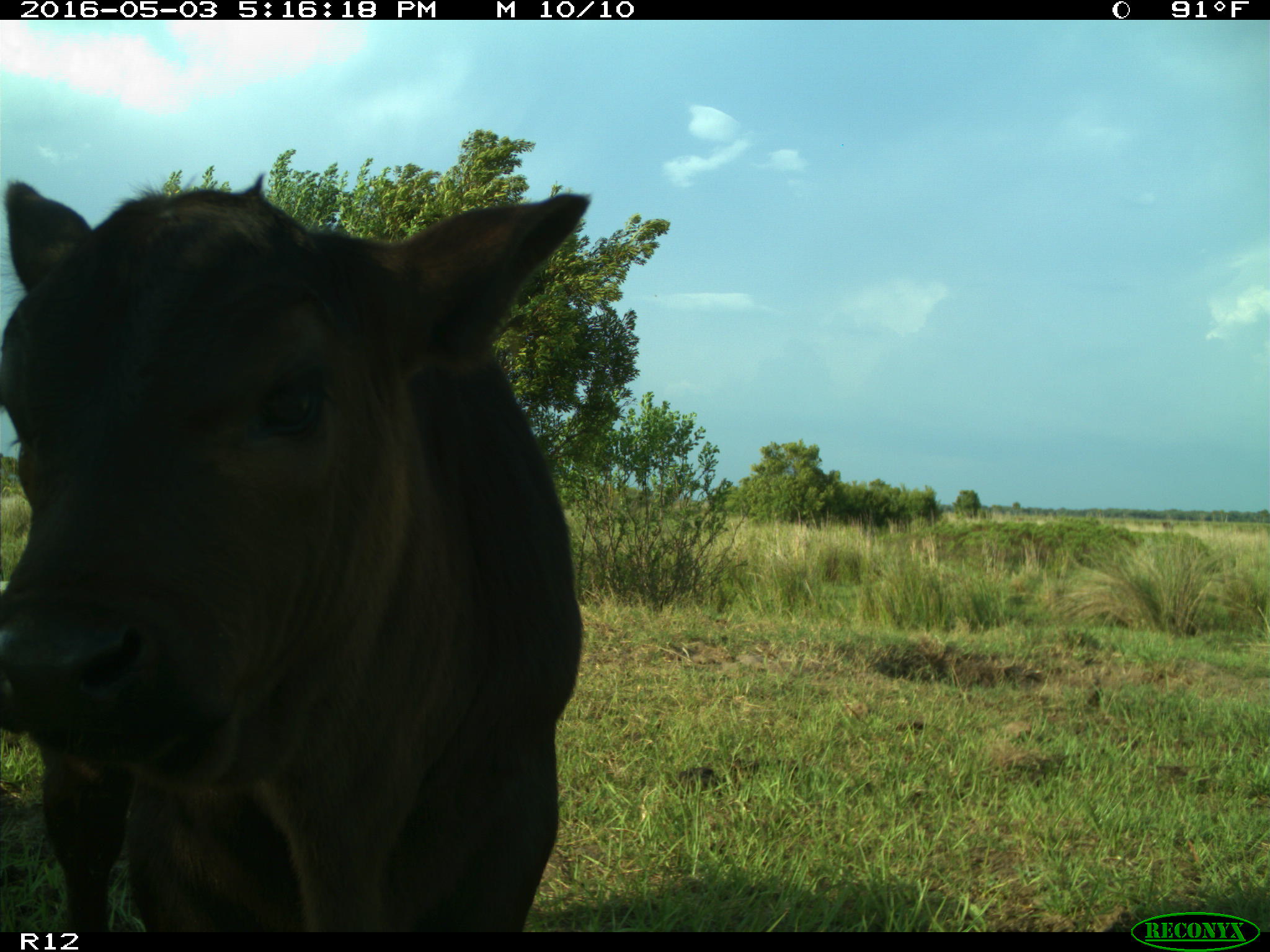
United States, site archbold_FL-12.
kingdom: Animalia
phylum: Chordata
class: Mammalia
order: Artiodactyla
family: Bovidae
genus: Bos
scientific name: Bos taurus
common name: domestic cow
Bos taurus (domestic cow).